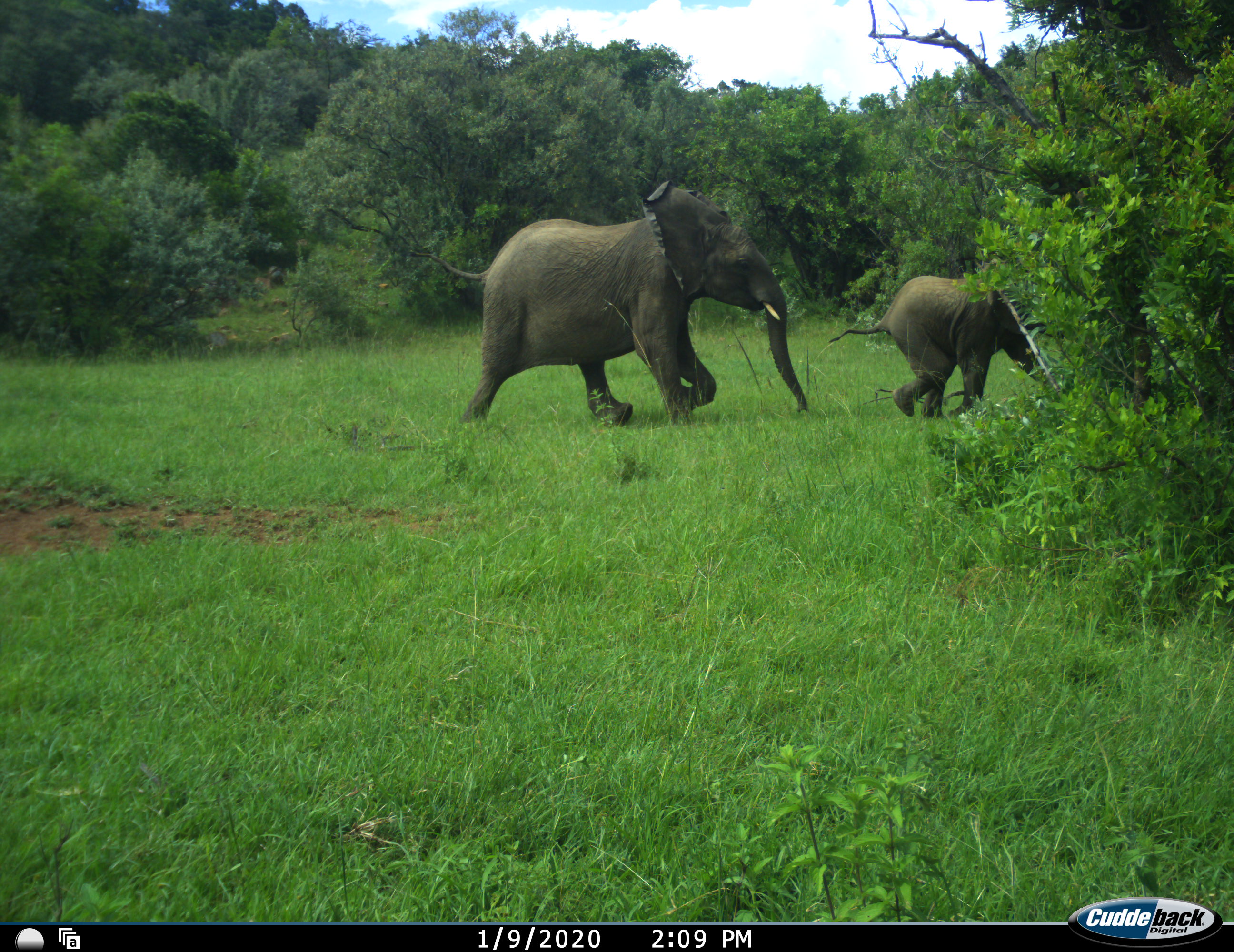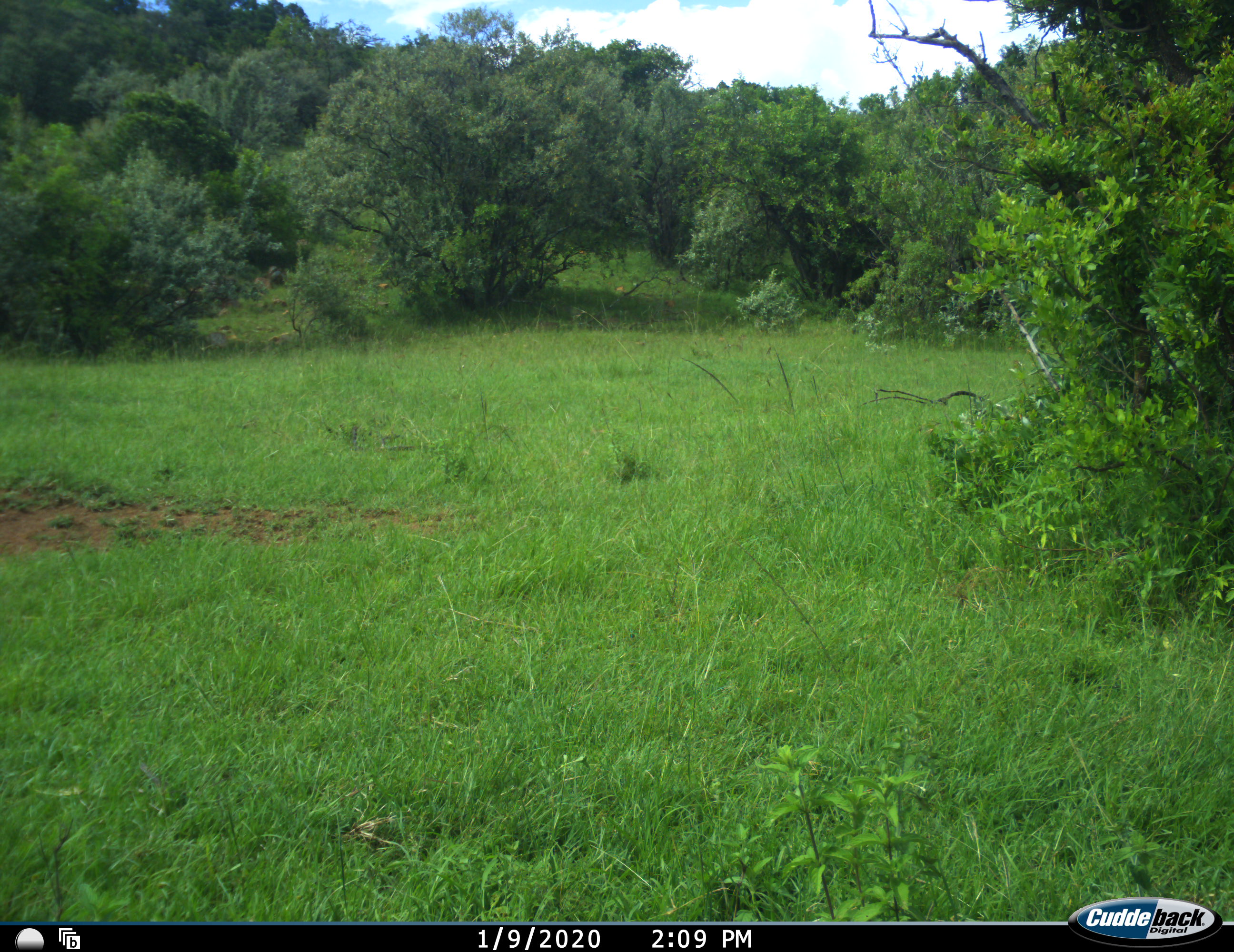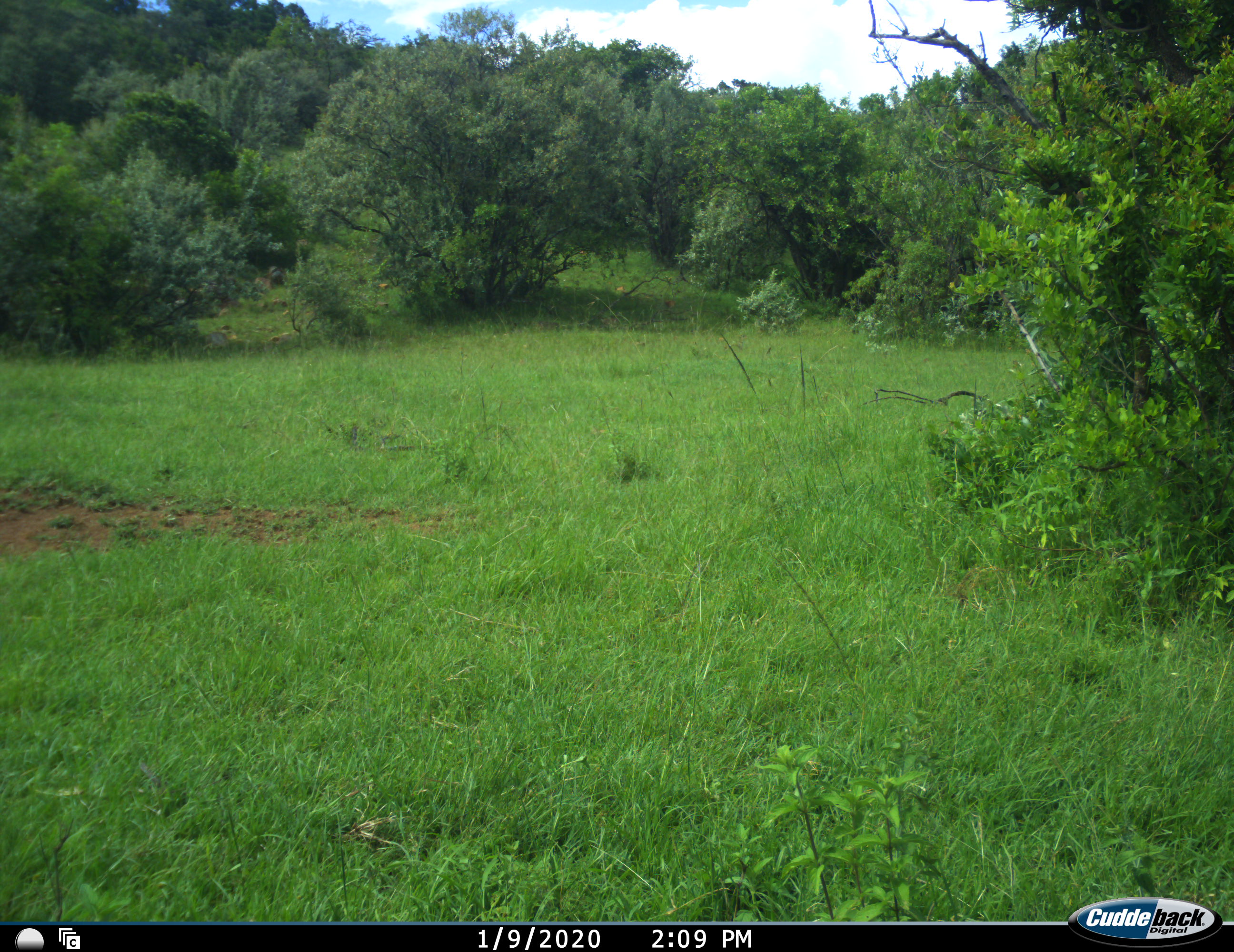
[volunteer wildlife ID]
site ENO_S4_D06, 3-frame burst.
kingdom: Animalia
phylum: Chordata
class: Mammalia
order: Proboscidea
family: Elephantidae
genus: Loxodonta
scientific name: Loxodonta africana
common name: african bush elephant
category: elephant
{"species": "elephant (african bush elephant) (Loxodonta africana)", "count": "2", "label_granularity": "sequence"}